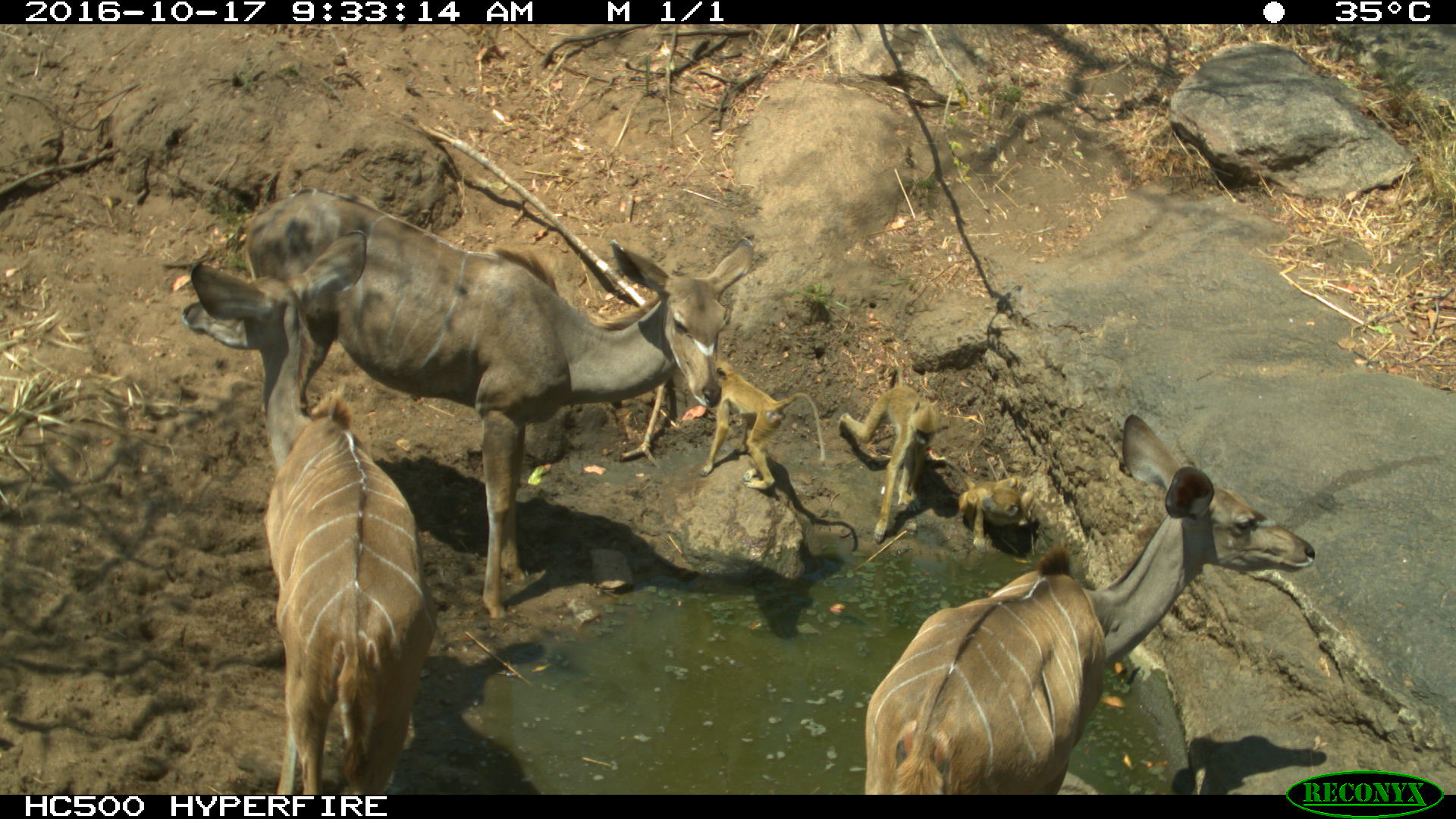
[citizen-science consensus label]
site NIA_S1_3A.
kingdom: Animalia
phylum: Chordata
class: Mammalia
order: Primates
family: Cercopithecidae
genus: Papio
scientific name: Papio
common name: baboon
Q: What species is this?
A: Baboon (Papio).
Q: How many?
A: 3.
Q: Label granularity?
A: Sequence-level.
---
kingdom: Animalia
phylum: Chordata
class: Mammalia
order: Artiodactyla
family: Bovidae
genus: Tragelaphus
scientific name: Tragelaphus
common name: kudu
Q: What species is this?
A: Kudu (Tragelaphus).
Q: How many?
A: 3.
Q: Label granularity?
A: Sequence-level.